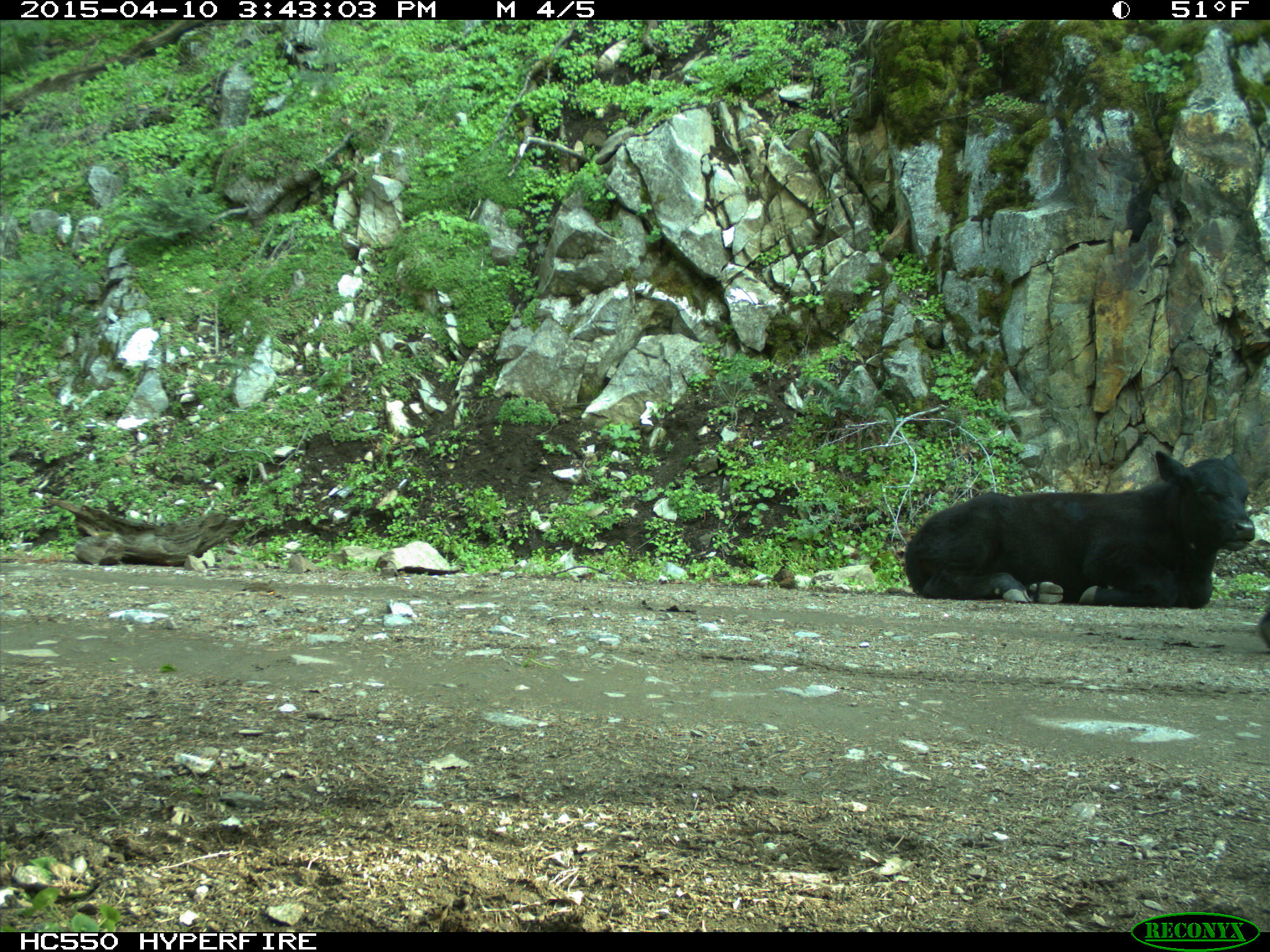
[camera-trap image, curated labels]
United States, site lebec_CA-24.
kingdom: Animalia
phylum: Chordata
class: Mammalia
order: Artiodactyla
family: Bovidae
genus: Bos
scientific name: Bos taurus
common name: domestic cow